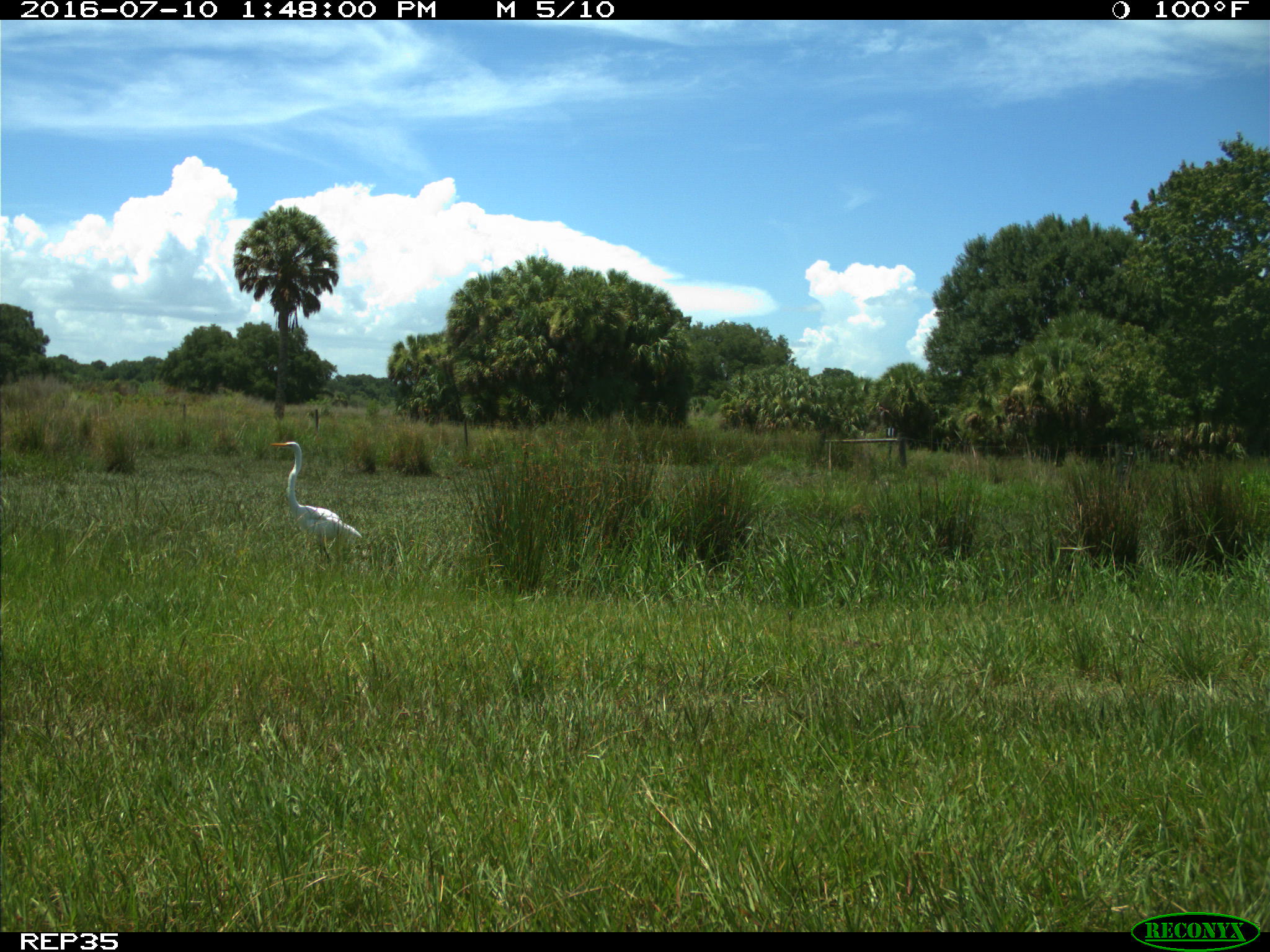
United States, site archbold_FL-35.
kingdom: Animalia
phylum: Chordata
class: Mammalia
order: Artiodactyla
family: Bovidae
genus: Bos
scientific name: Bos taurus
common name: domestic cow